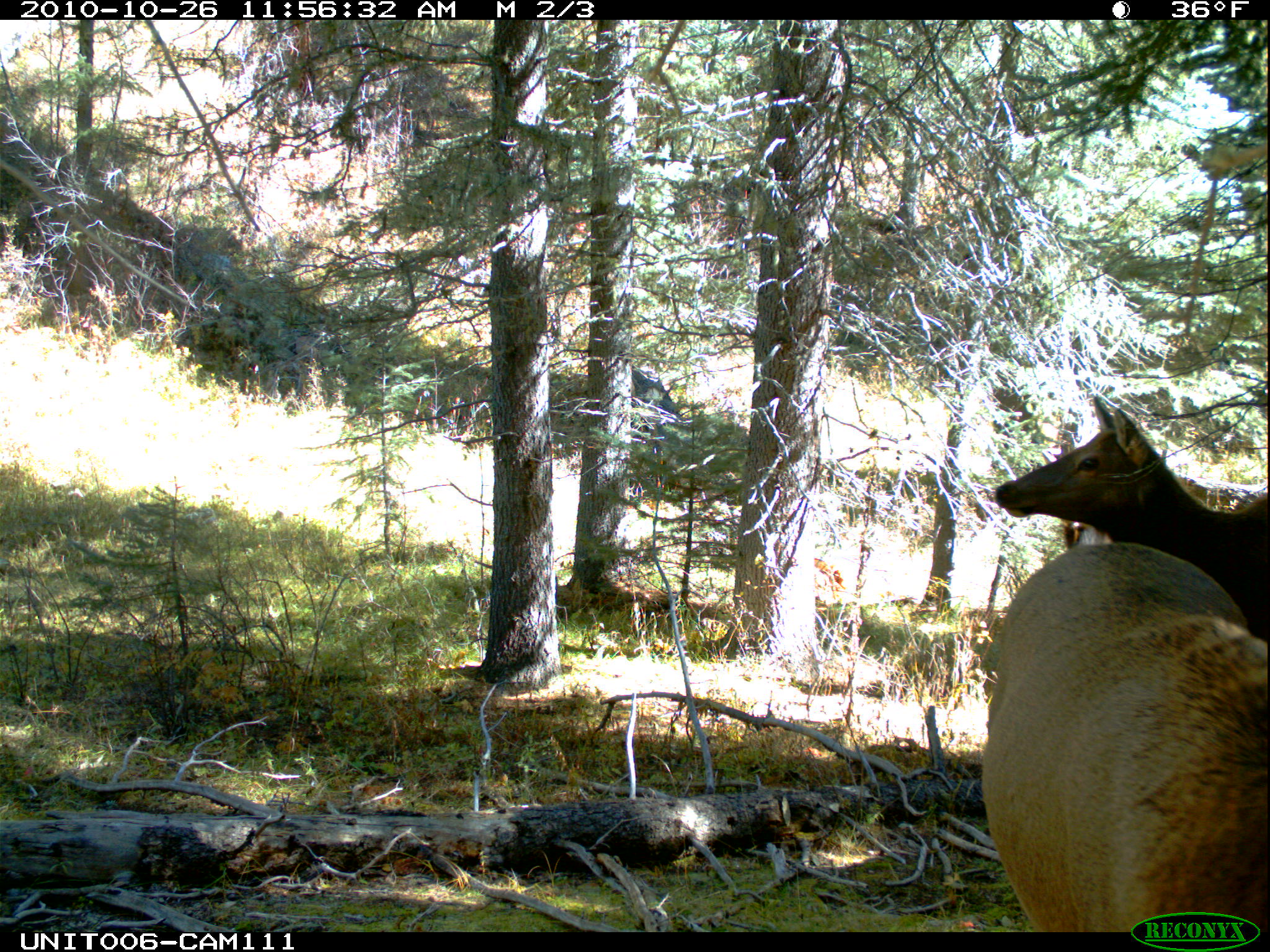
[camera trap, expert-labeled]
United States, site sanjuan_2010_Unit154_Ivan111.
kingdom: Animalia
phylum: Chordata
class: Mammalia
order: Artiodactyla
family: Cervidae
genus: Cervus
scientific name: Cervus elaphus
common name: red deer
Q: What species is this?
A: Cervus elaphus (red deer).